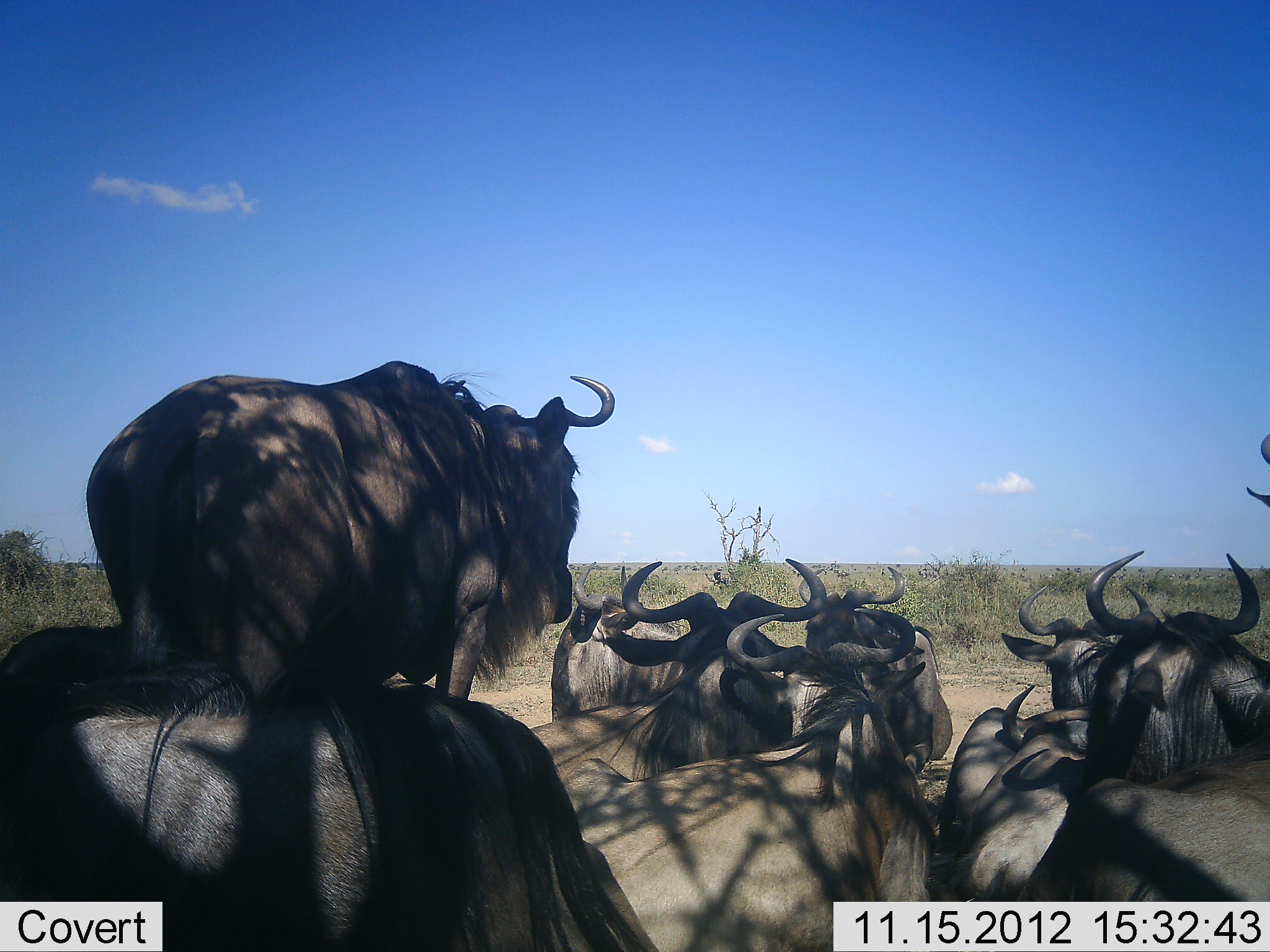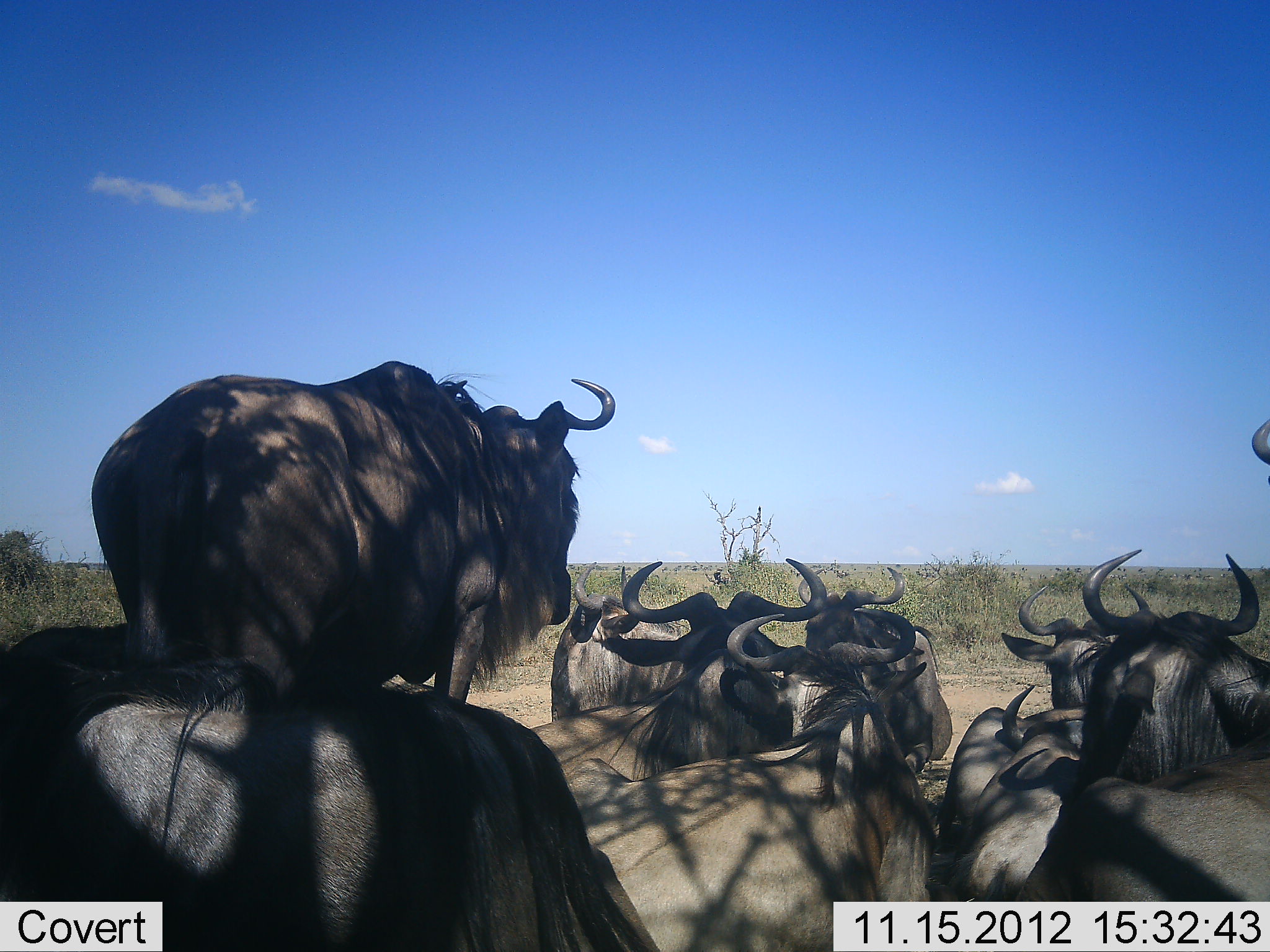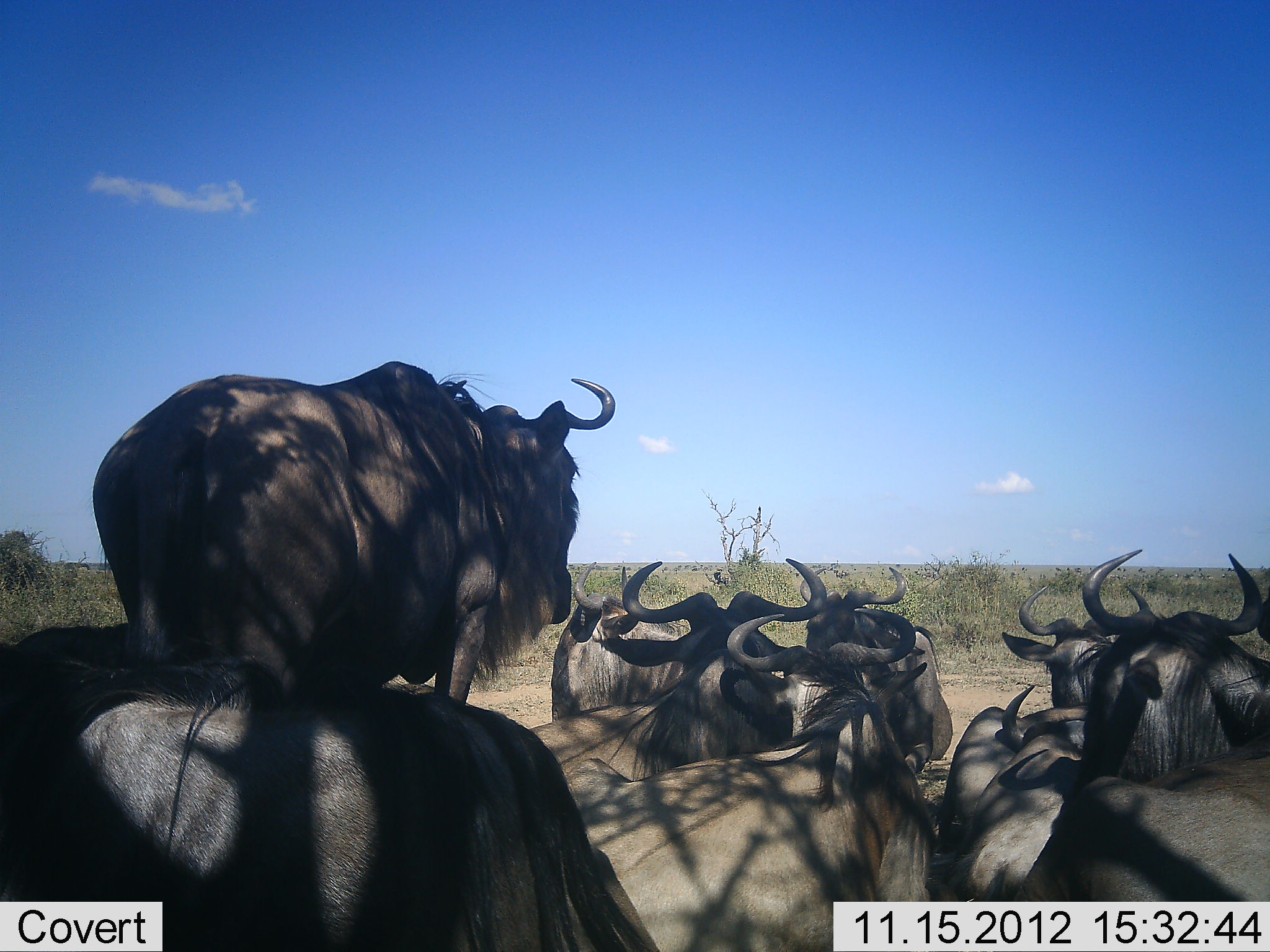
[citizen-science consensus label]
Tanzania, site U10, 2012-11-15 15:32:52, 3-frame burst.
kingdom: Animalia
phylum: Chordata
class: Mammalia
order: Artiodactyla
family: Bovidae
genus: Connochaetes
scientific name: Connochaetes taurinus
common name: blue wildebeest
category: wildebeest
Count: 10.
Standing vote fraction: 70%.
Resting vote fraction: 90%.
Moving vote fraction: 0%.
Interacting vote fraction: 0%.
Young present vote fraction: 0%.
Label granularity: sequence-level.